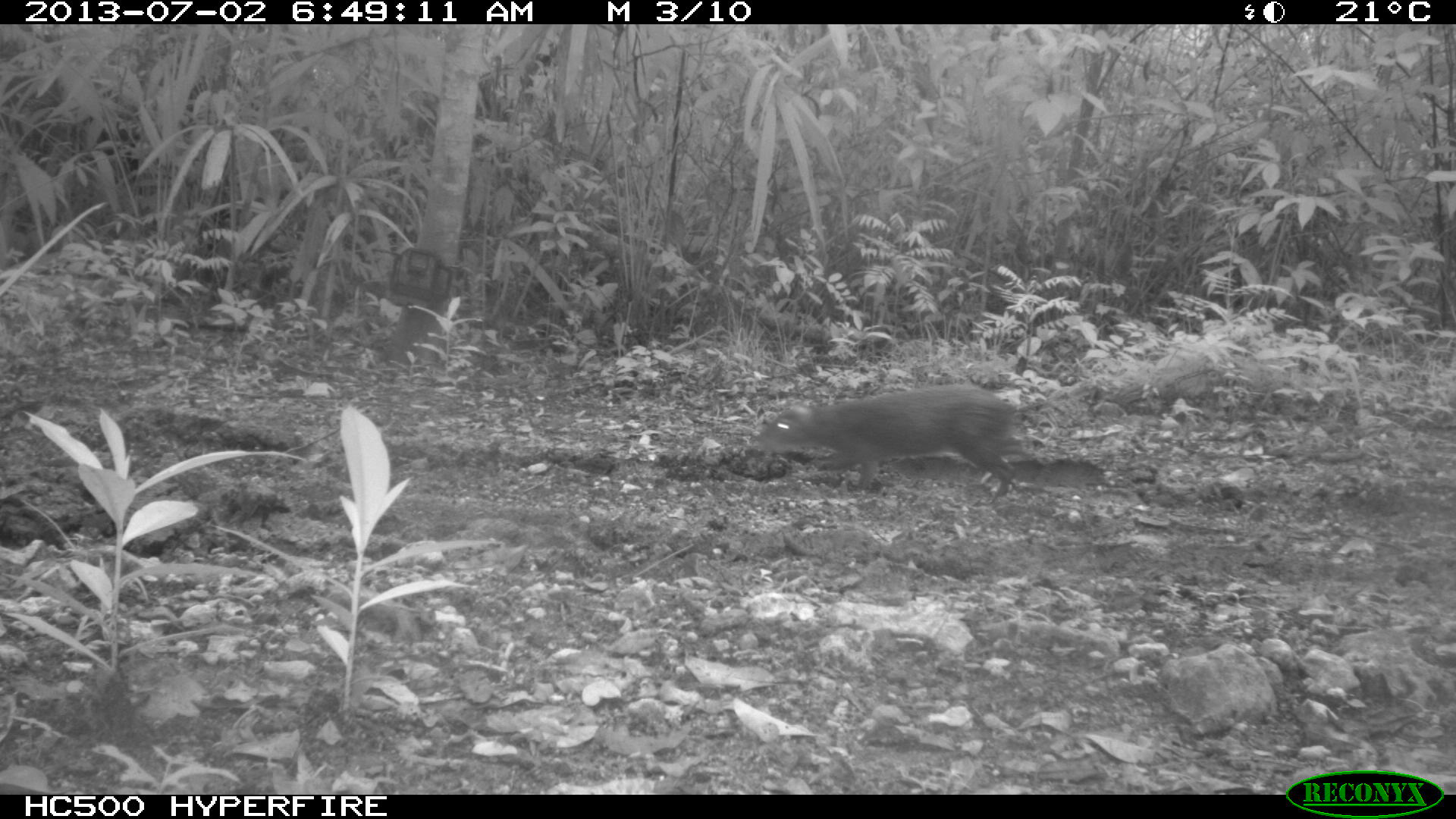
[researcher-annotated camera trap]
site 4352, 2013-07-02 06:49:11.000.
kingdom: Animalia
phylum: Chordata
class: Mammalia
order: Rodentia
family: Dasyproctidae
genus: Dasyprocta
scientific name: Dasyprocta punctata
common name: central american agouti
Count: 1.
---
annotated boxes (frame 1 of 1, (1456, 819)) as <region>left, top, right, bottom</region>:
dasyprocta punctata: <region>754, 384, 1024, 503</region>